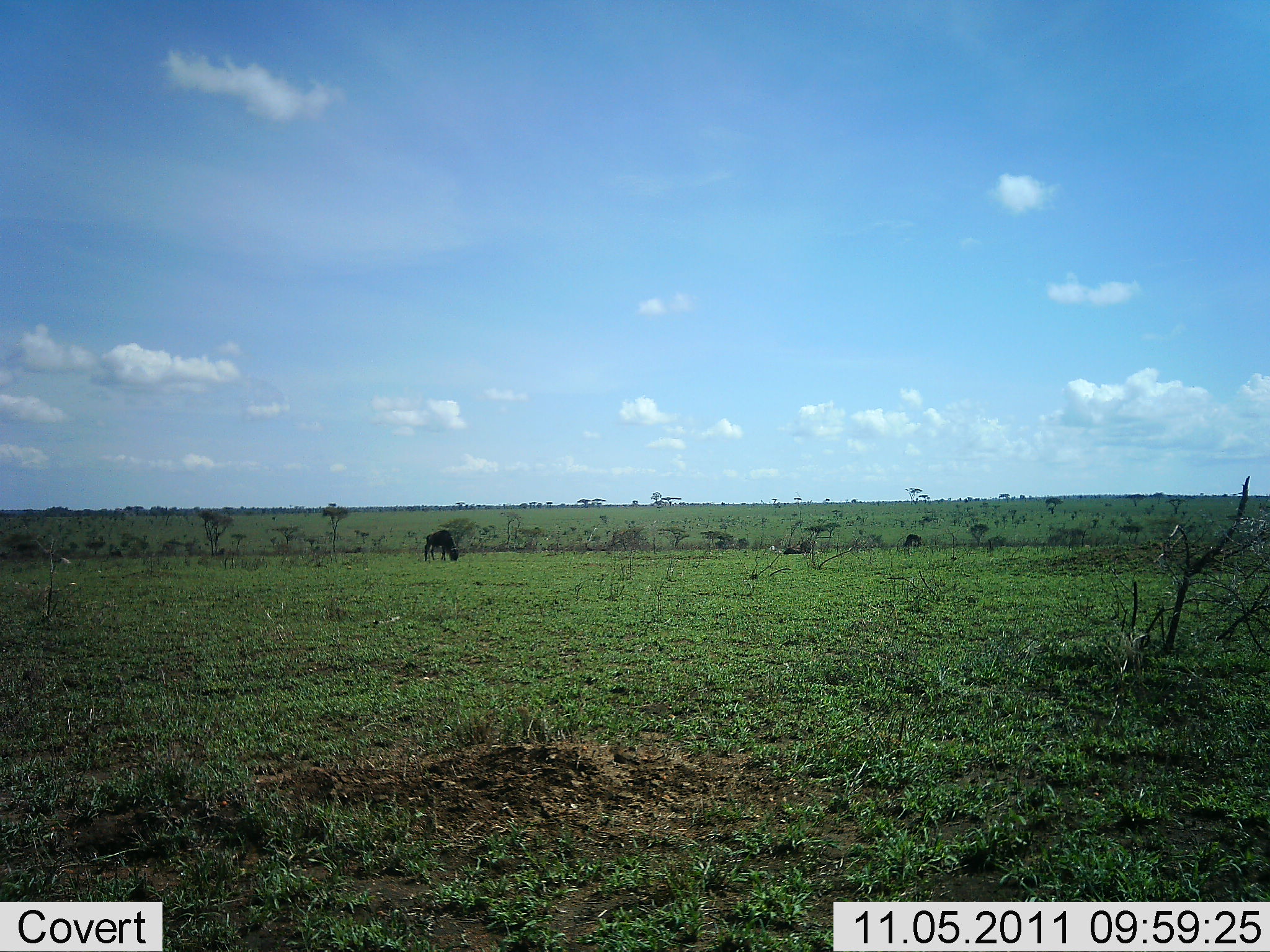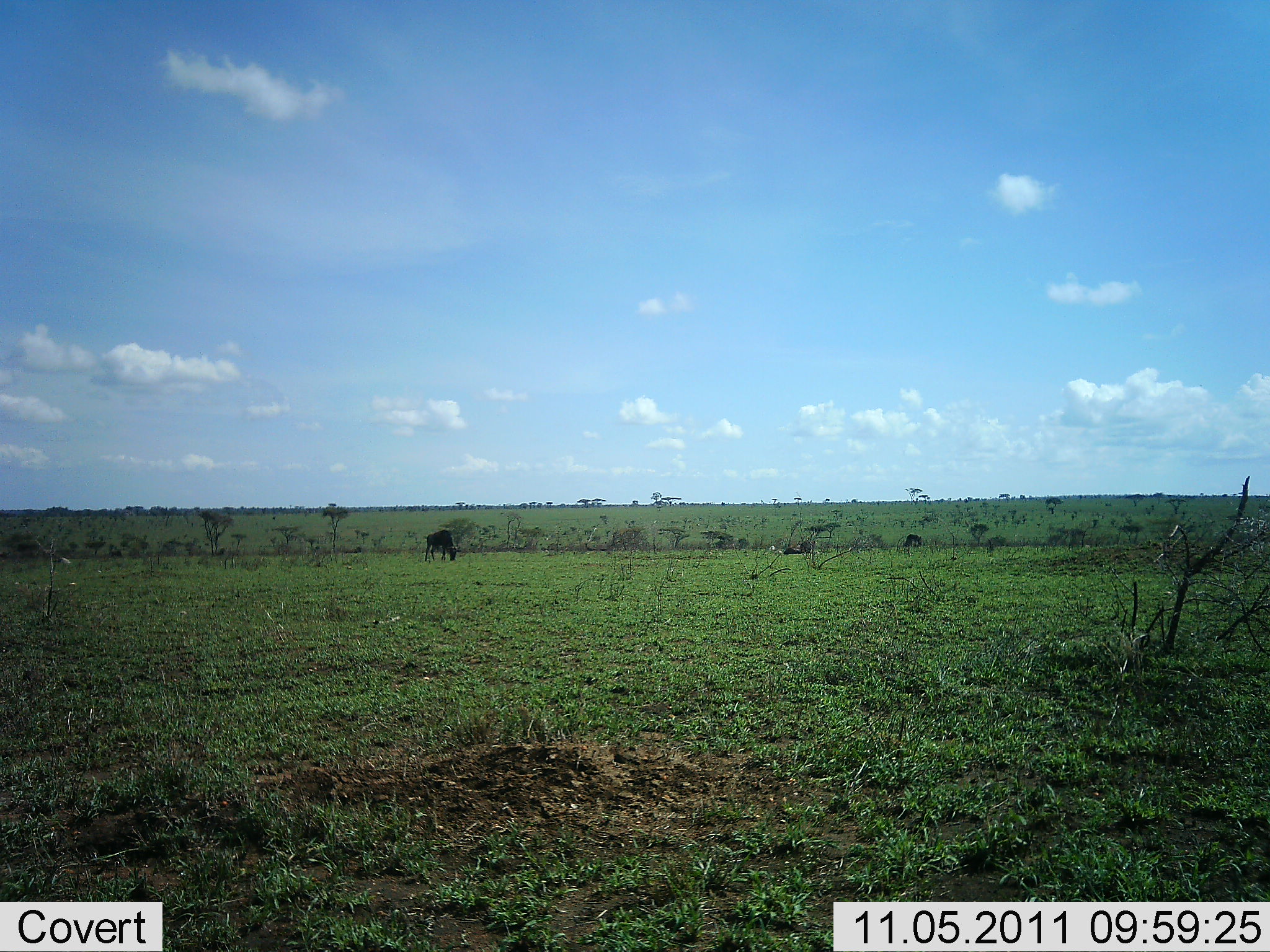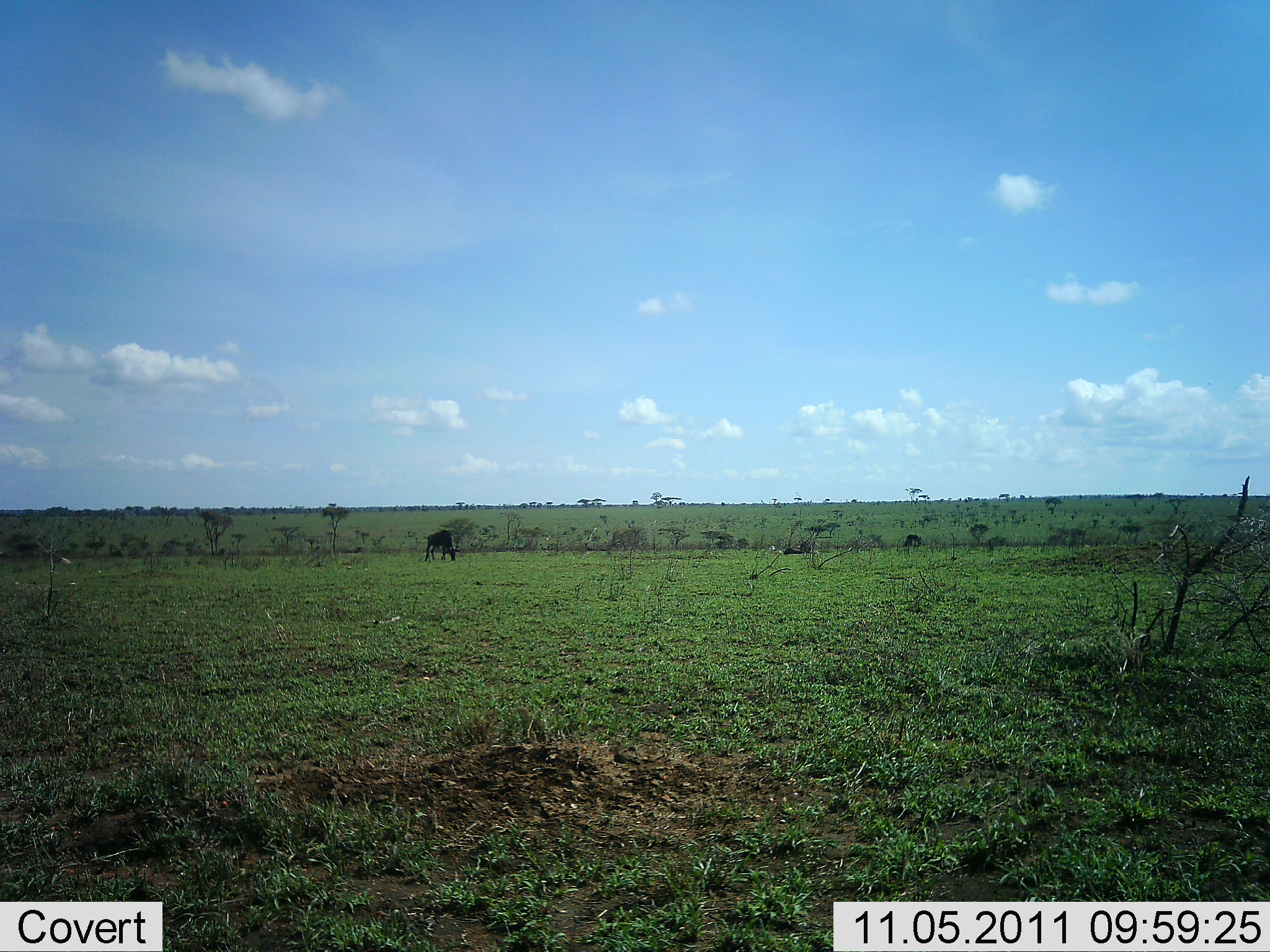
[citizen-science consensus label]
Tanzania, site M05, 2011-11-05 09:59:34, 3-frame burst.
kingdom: Animalia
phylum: Chordata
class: Mammalia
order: Artiodactyla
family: Bovidae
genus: Connochaetes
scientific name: Connochaetes taurinus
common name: blue wildebeest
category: wildebeest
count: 1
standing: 45%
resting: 0%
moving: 0%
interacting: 0%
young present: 0%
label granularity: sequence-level